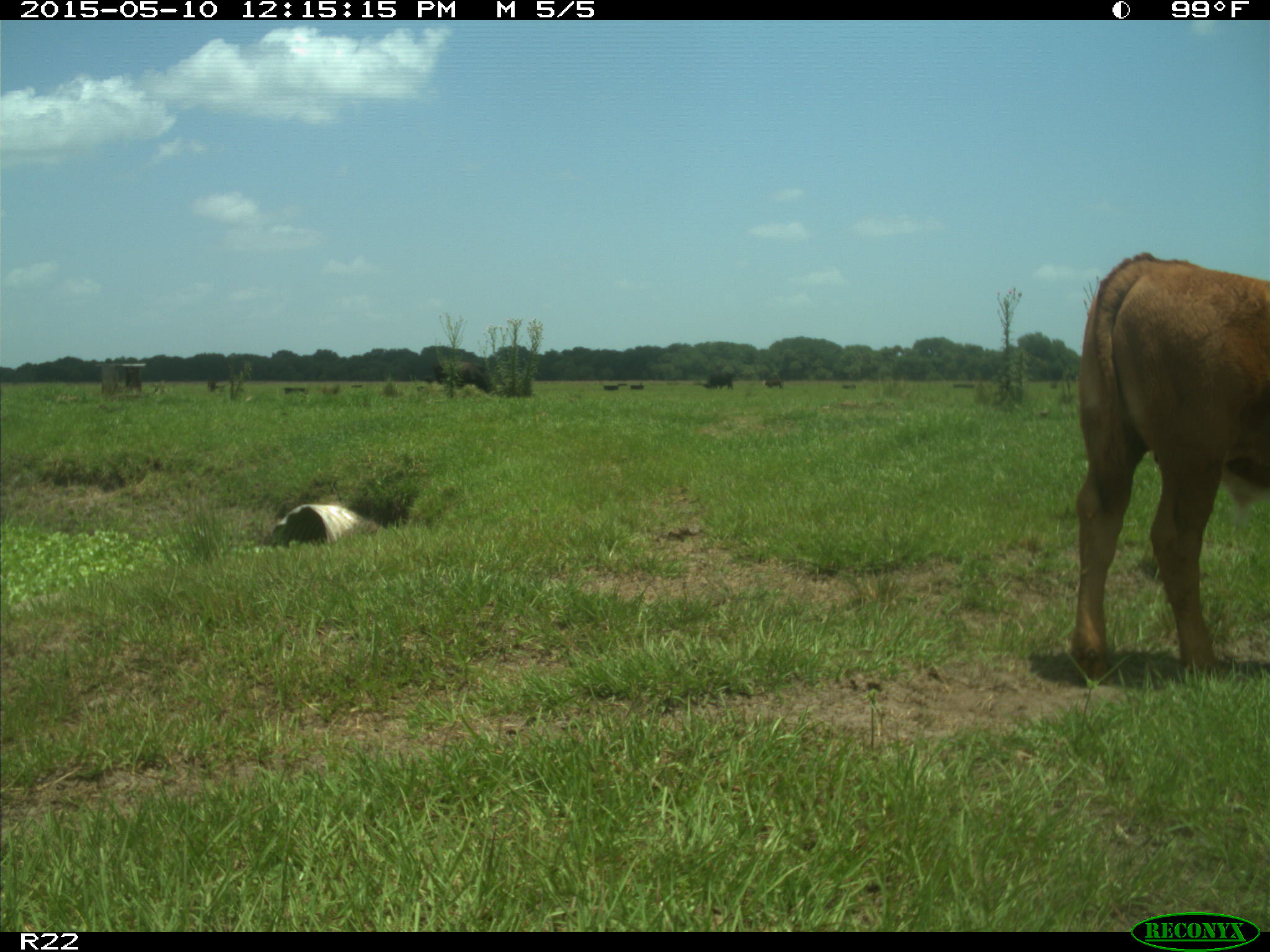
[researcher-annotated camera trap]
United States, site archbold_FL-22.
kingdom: Animalia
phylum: Chordata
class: Mammalia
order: Artiodactyla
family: Bovidae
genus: Bos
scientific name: Bos taurus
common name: domestic cow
Bos taurus (domestic cow).